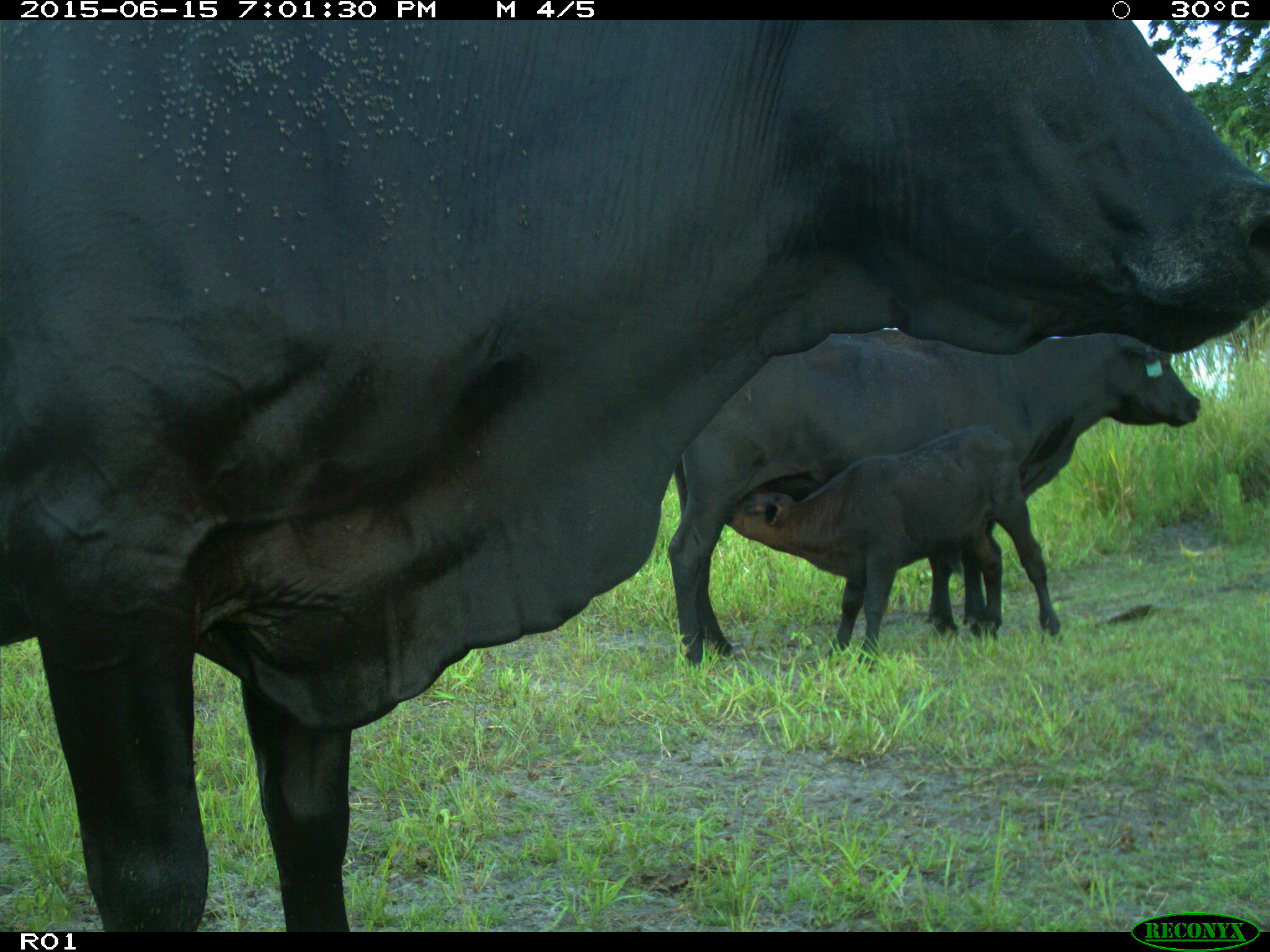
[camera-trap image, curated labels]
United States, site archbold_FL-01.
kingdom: Animalia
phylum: Chordata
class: Mammalia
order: Artiodactyla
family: Bovidae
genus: Bos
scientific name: Bos taurus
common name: domestic cow